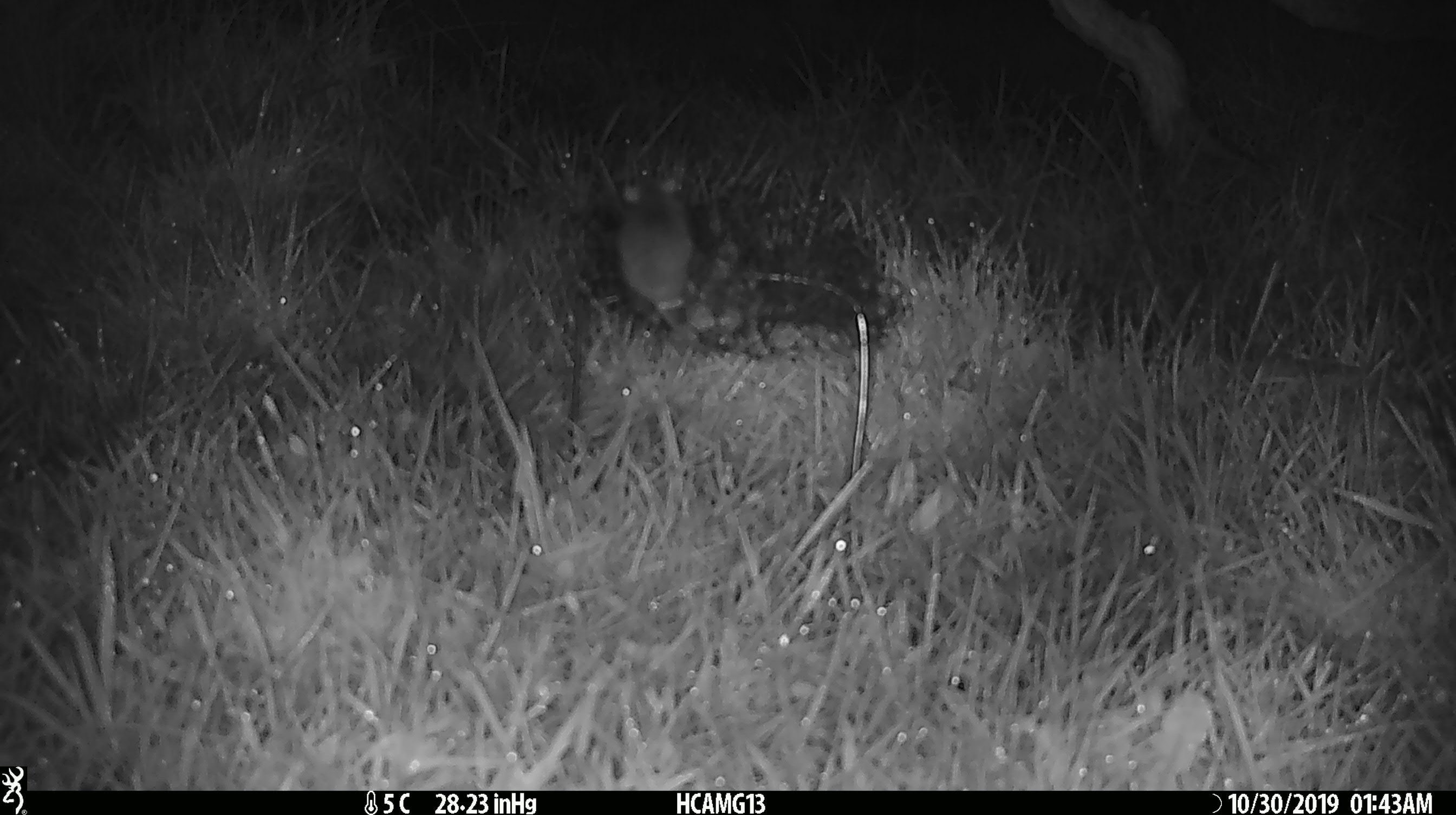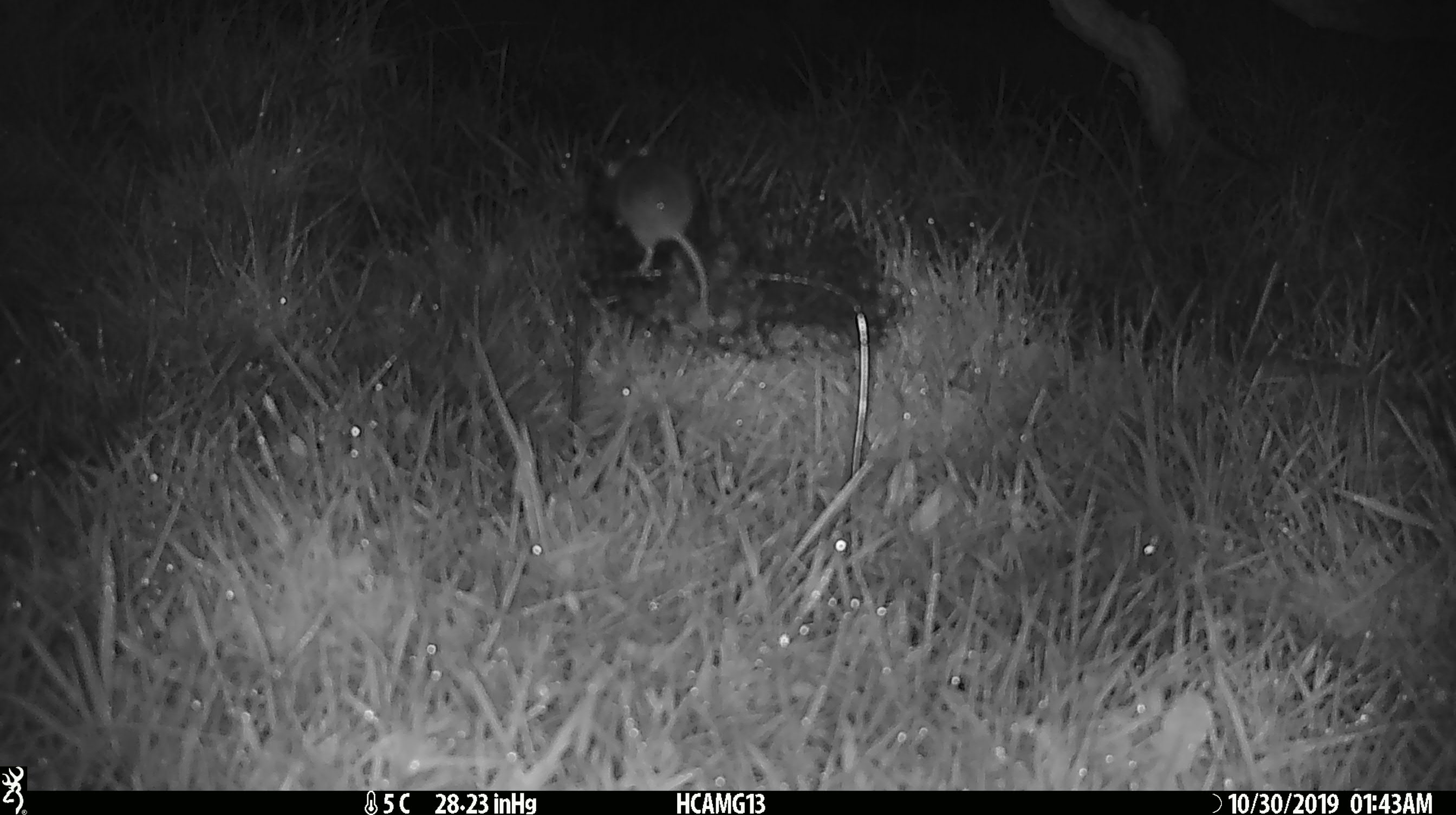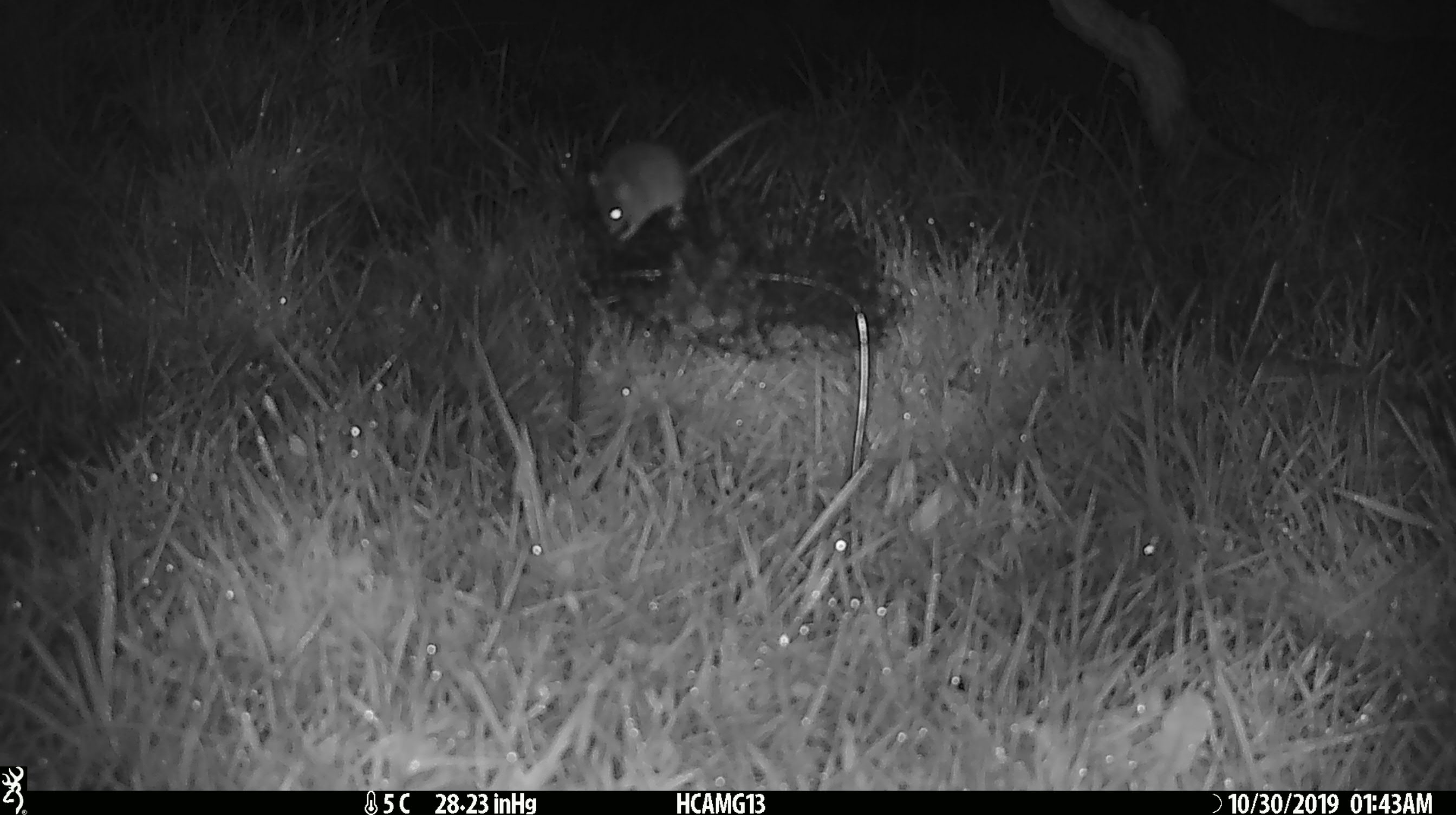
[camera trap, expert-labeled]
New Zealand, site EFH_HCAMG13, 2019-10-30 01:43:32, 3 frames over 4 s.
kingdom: Animalia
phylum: Chordata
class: Mammalia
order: Rodentia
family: Muridae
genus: Mus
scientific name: Mus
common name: mouse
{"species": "mouse (Mus)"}